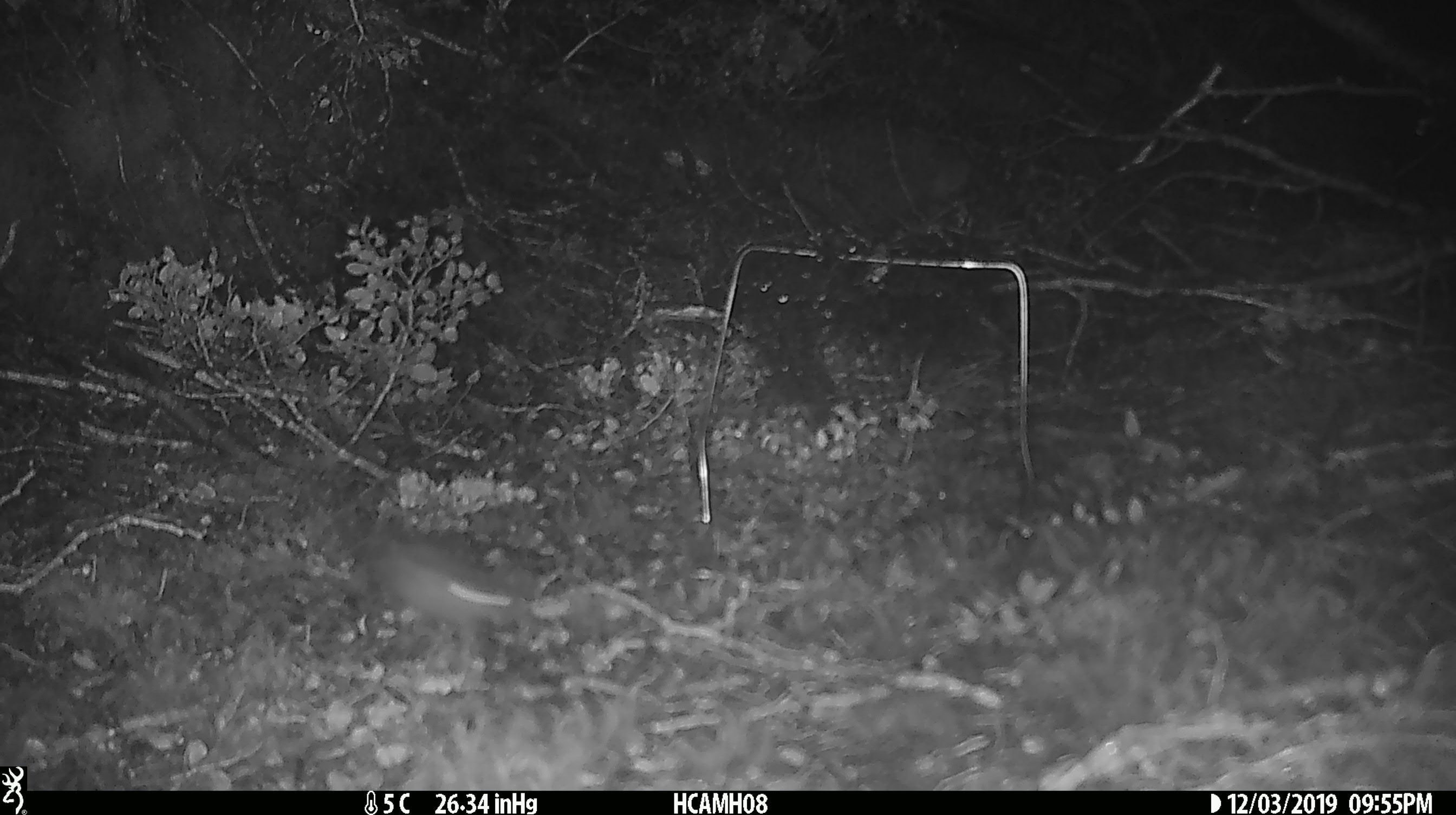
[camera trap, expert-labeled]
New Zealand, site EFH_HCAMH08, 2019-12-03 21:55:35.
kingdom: Animalia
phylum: Chordata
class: Mammalia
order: Rodentia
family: Muridae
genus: Mus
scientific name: Mus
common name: mouse